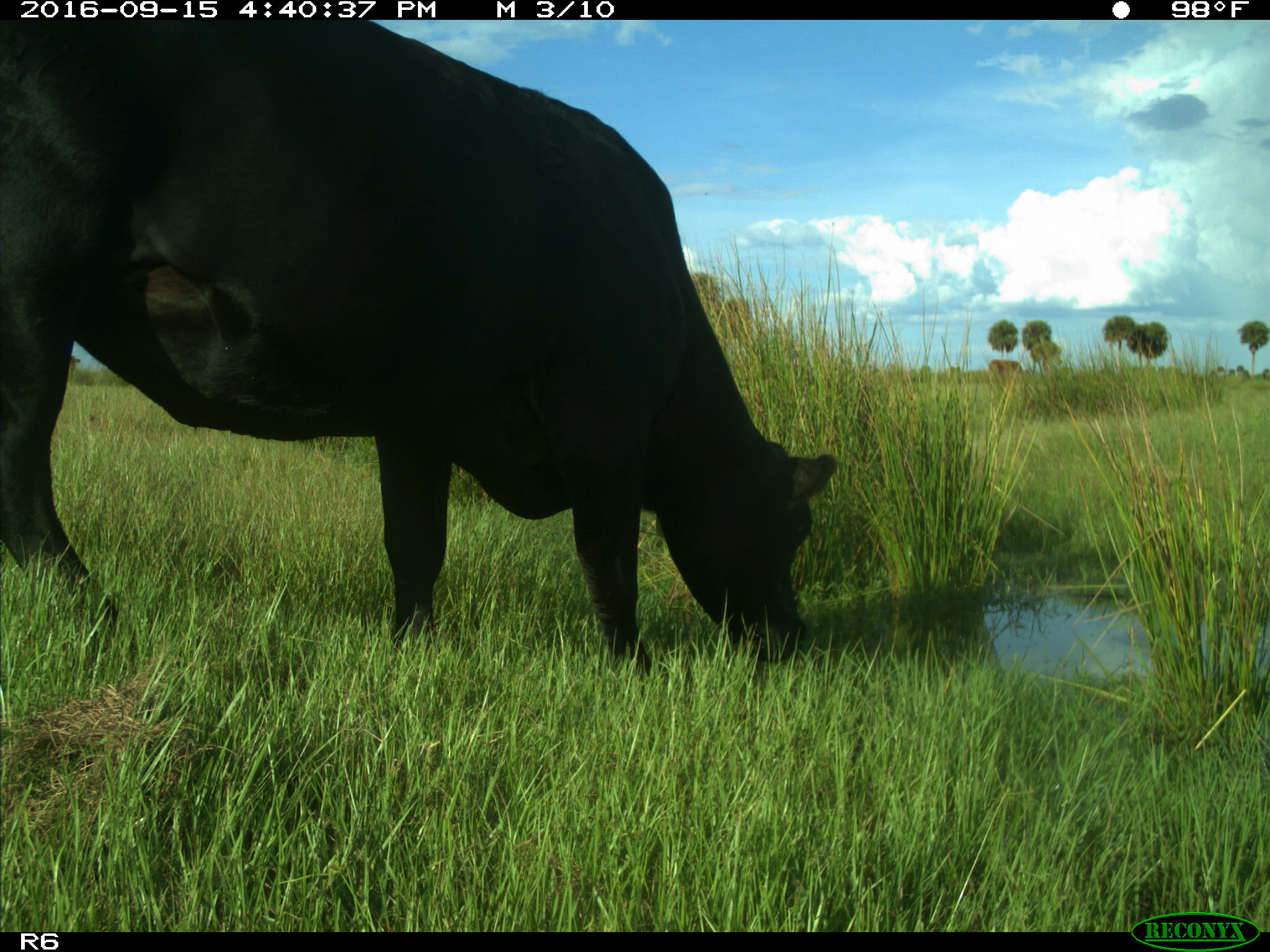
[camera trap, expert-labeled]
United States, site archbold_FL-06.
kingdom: Animalia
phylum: Chordata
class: Mammalia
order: Artiodactyla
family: Bovidae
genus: Bos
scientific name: Bos taurus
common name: domestic cow